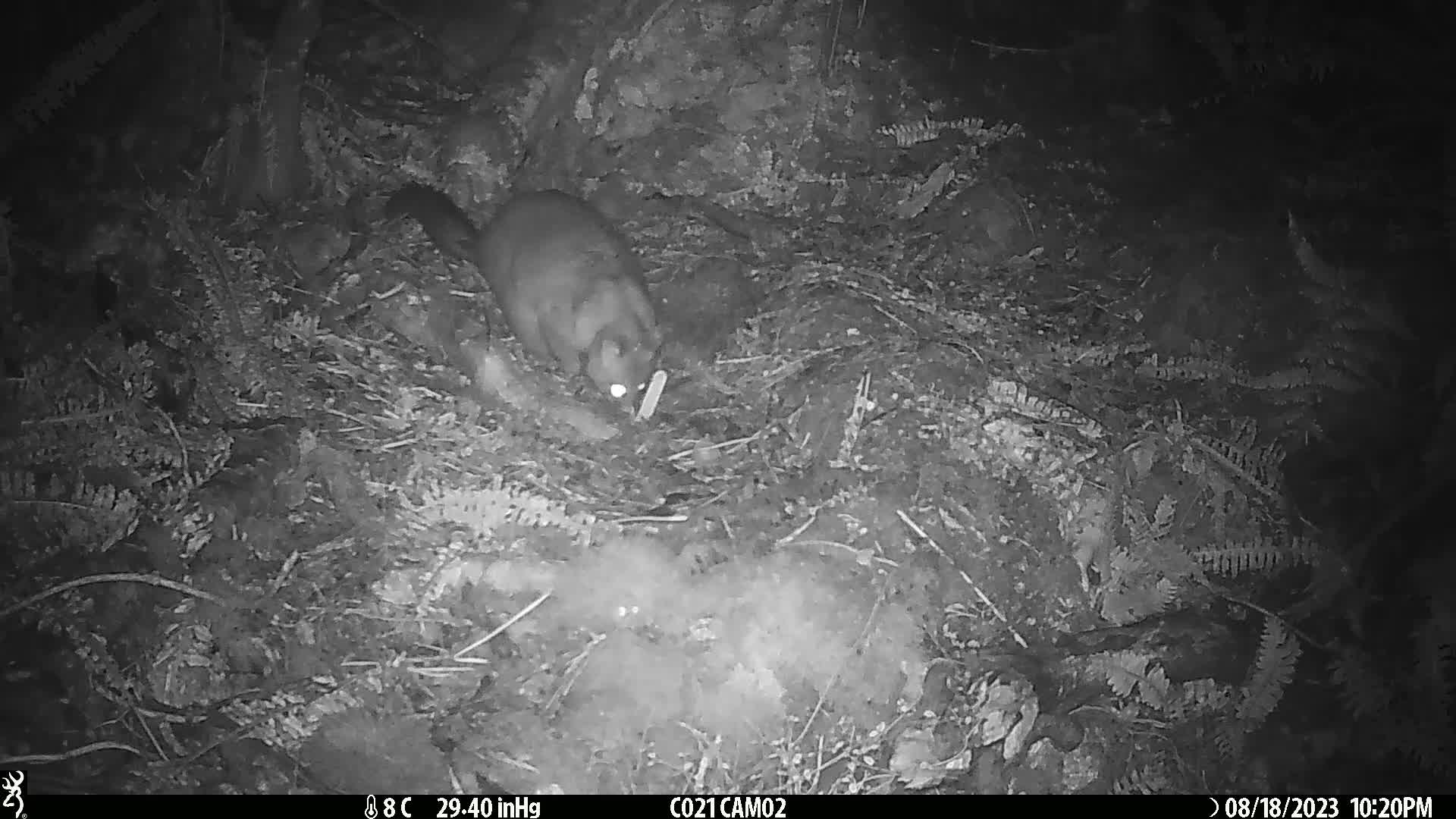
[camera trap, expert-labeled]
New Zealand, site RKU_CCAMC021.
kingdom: Animalia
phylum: Chordata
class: Mammalia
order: Diprotodontia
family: Phalangeridae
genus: Trichosurus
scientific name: Trichosurus vulpecula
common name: common brushtail possum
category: possum